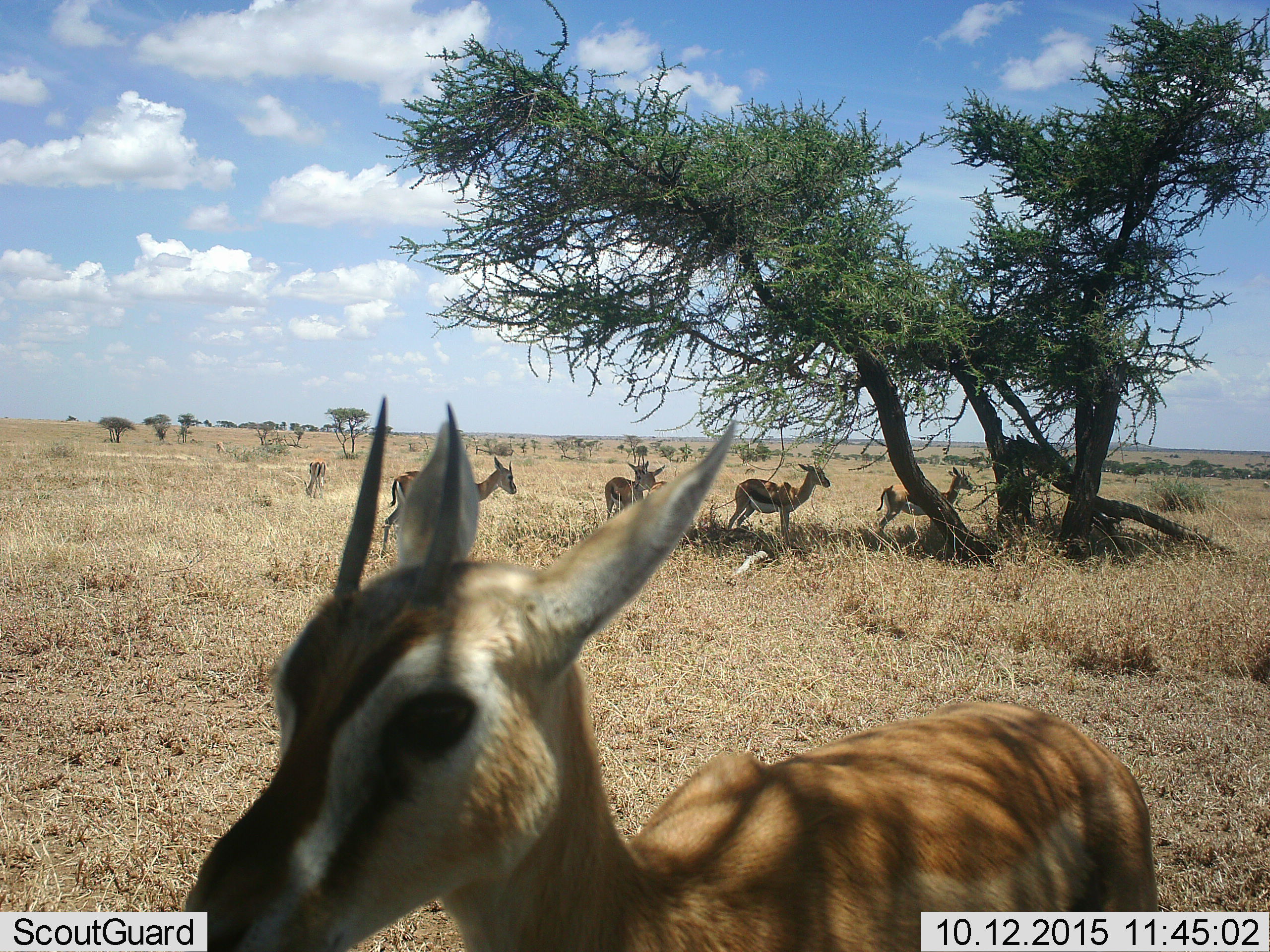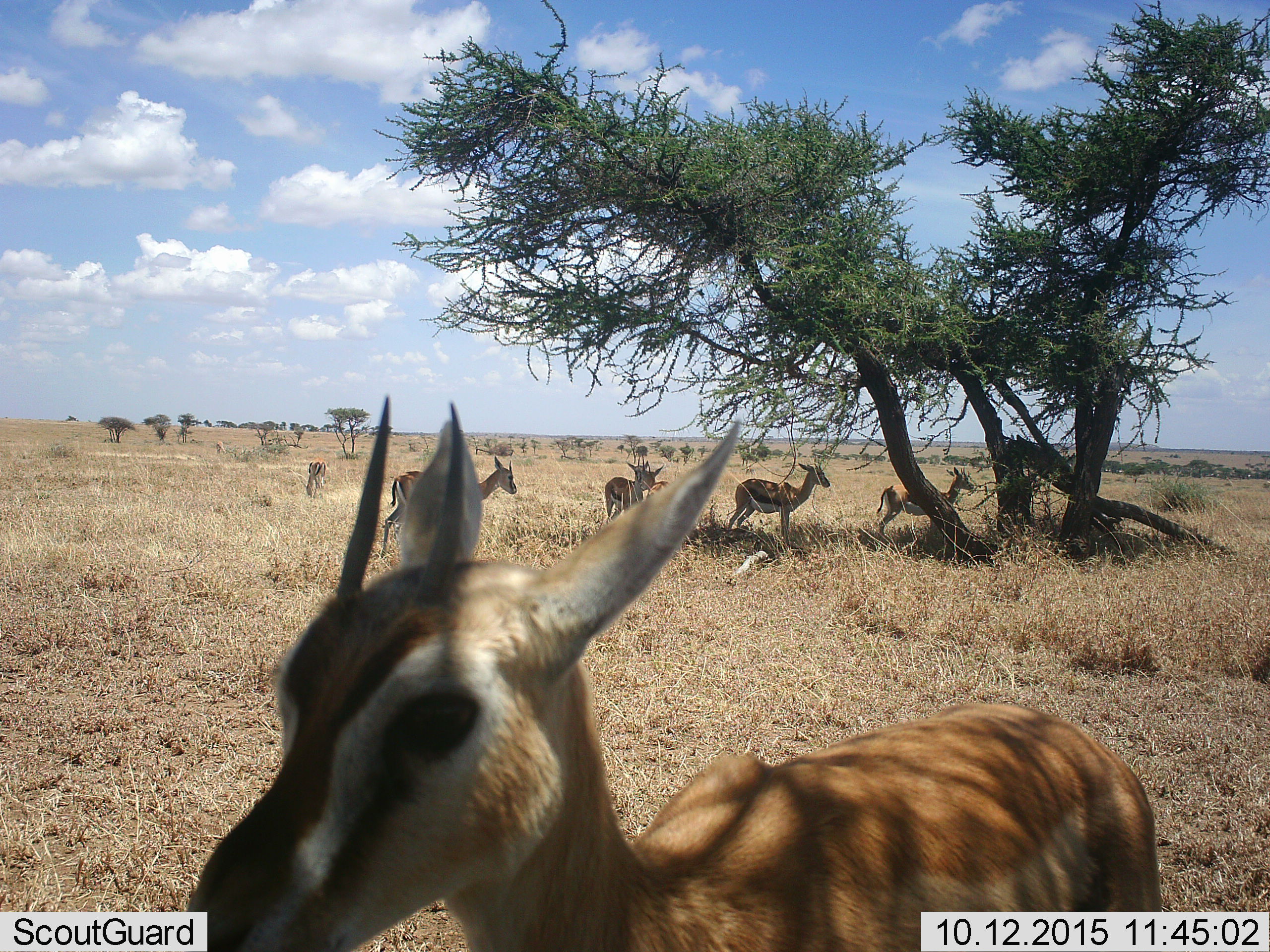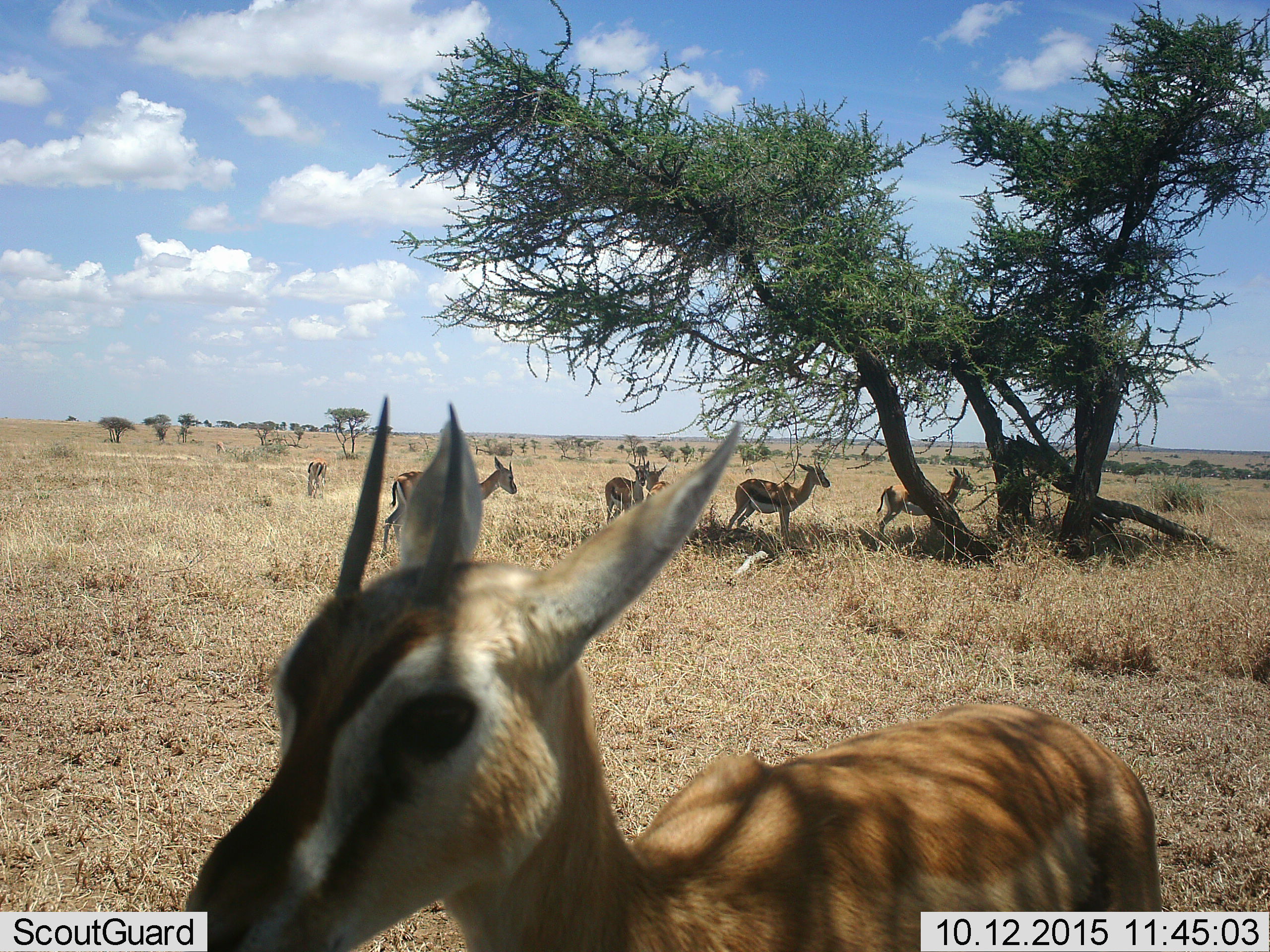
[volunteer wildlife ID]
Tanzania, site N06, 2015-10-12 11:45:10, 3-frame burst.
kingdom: Animalia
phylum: Chordata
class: Mammalia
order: Artiodactyla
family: Bovidae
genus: Eudorcas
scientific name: Eudorcas thomsonii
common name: thomson's gazelle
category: gazellethomsons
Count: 7.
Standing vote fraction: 80%.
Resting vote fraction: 0%.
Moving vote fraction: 20%.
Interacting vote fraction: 20%.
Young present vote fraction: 20%.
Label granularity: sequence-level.